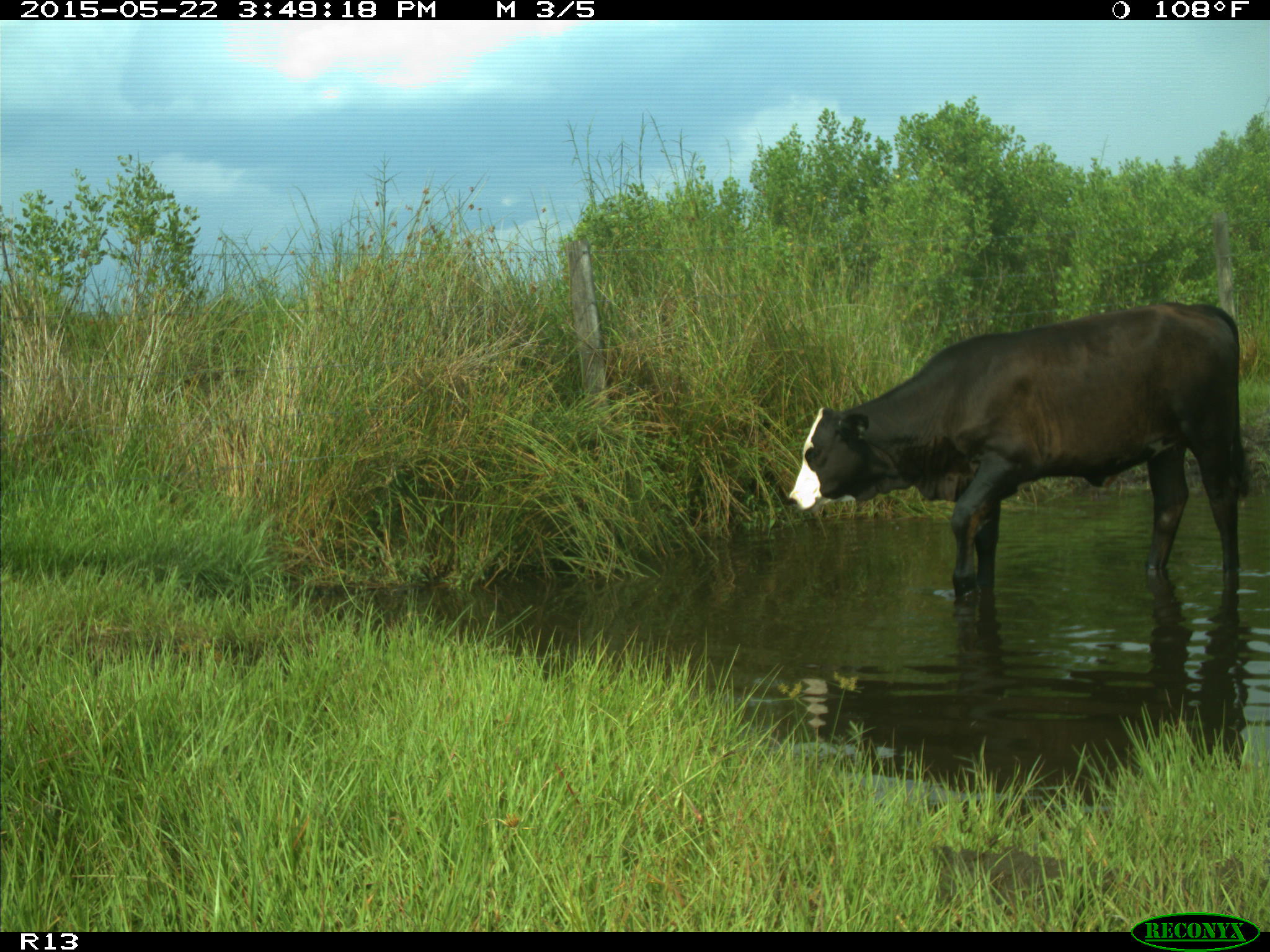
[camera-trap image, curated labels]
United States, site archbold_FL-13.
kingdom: Animalia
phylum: Chordata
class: Mammalia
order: Artiodactyla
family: Bovidae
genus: Bos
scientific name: Bos taurus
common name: domestic cow